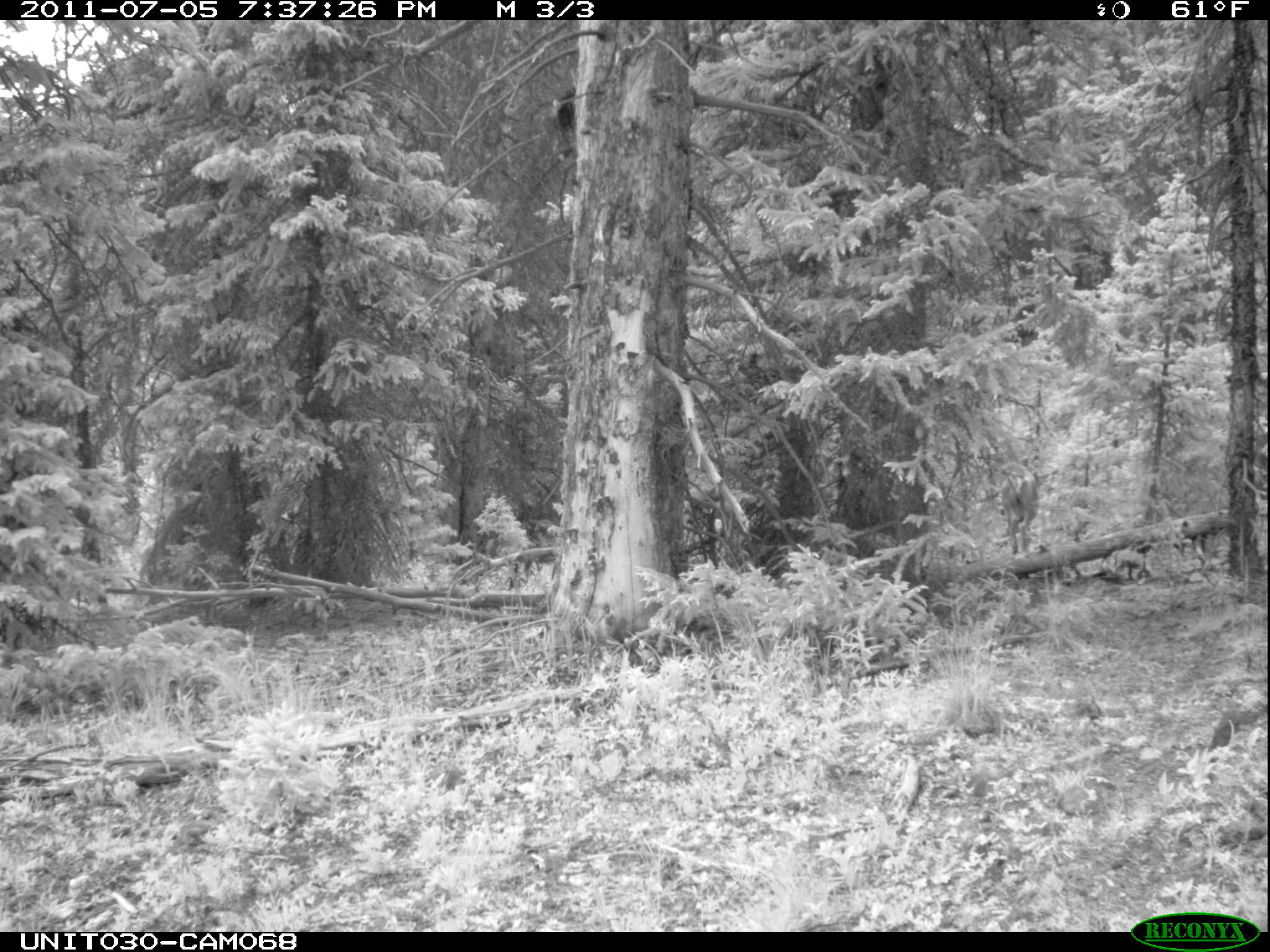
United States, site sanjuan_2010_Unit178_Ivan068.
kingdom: Animalia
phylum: Chordata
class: Mammalia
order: Artiodactyla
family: Cervidae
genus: Odocoileus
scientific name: Odocoileus hemionus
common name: mule deer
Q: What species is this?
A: Odocoileus hemionus (mule deer).